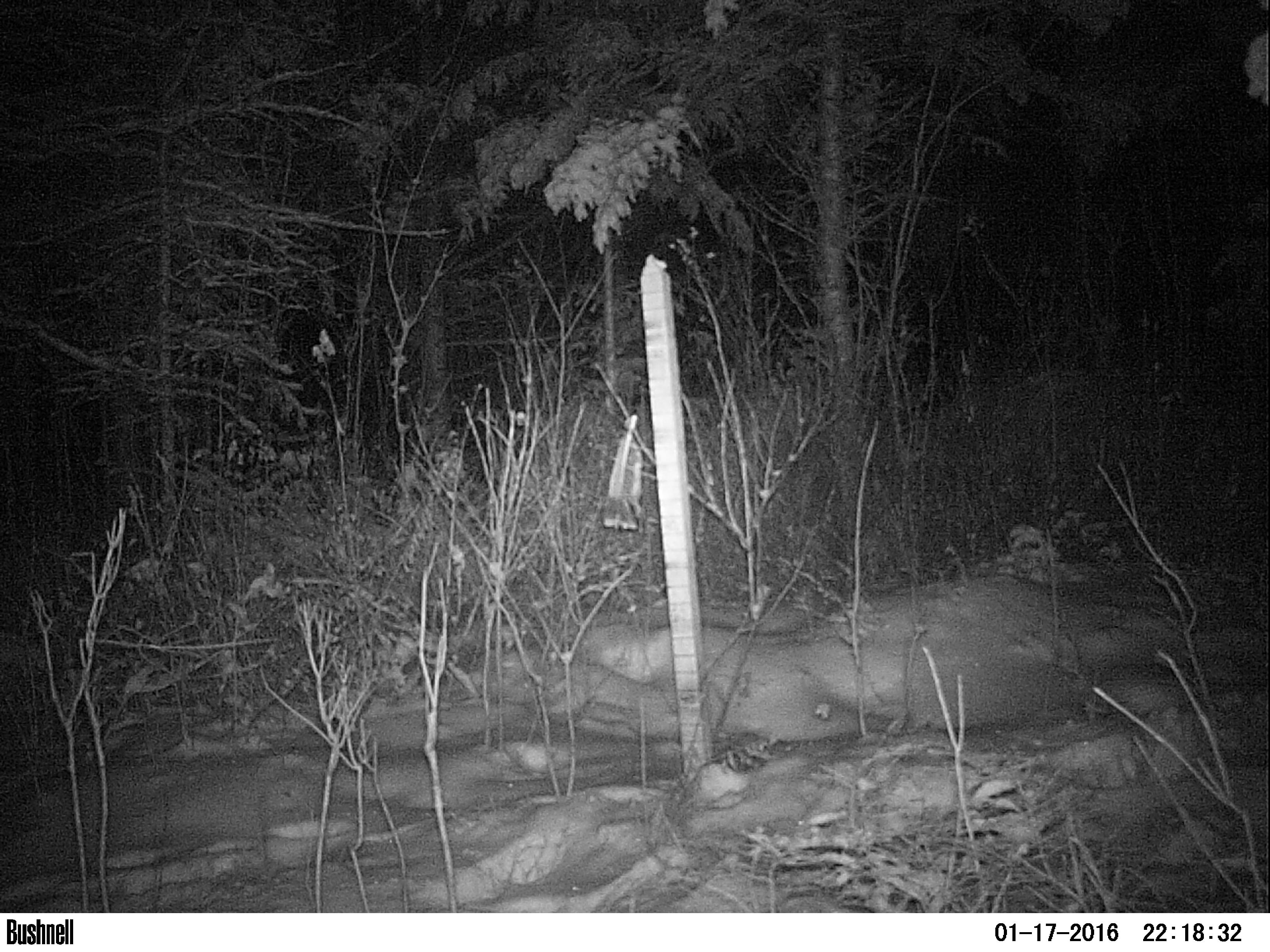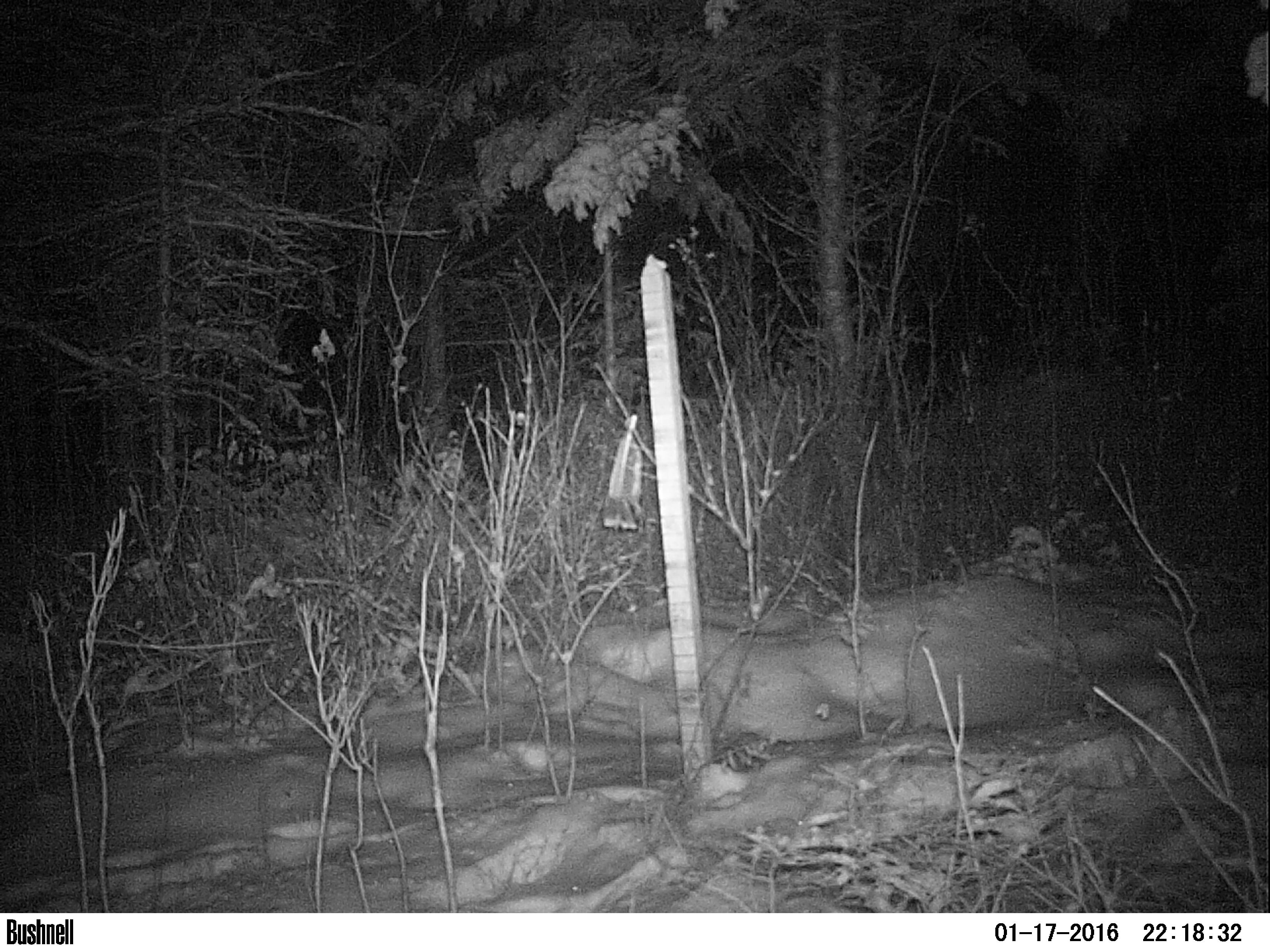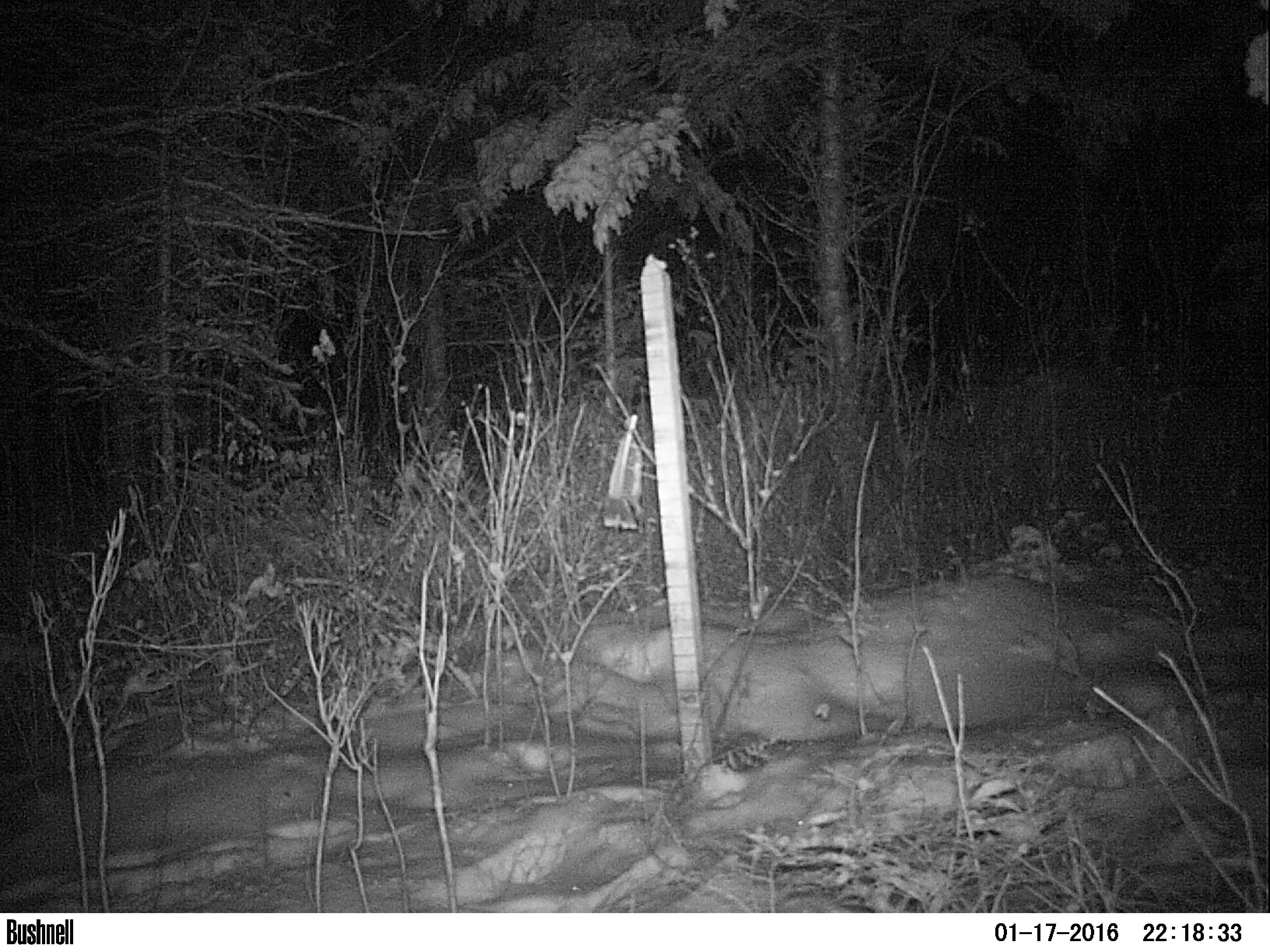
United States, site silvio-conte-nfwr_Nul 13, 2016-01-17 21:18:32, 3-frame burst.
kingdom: Animalia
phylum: Chordata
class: Mammalia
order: Artiodactyla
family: Cervidae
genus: Alces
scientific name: Alces alces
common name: moose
Moose (Alces alces).